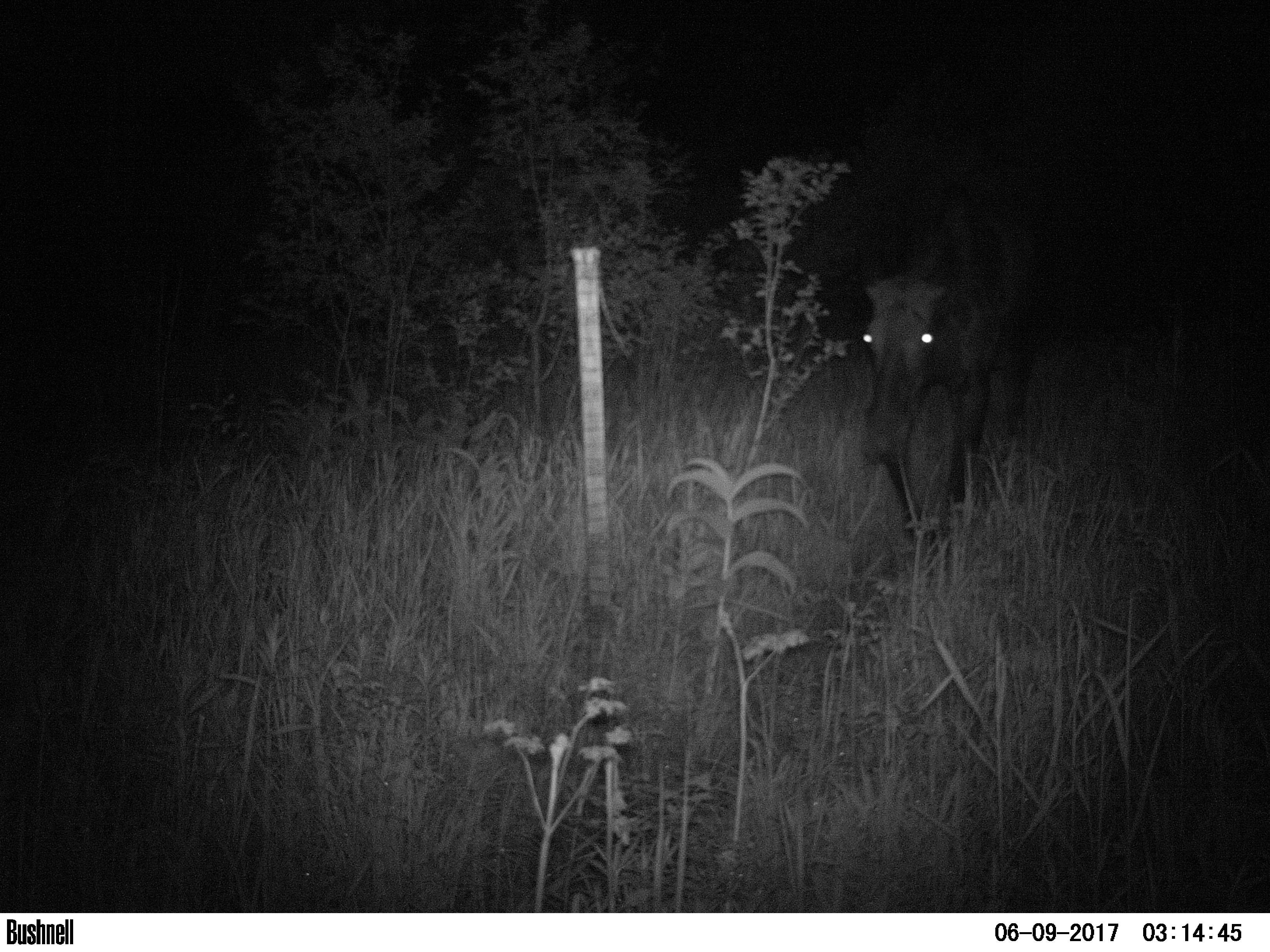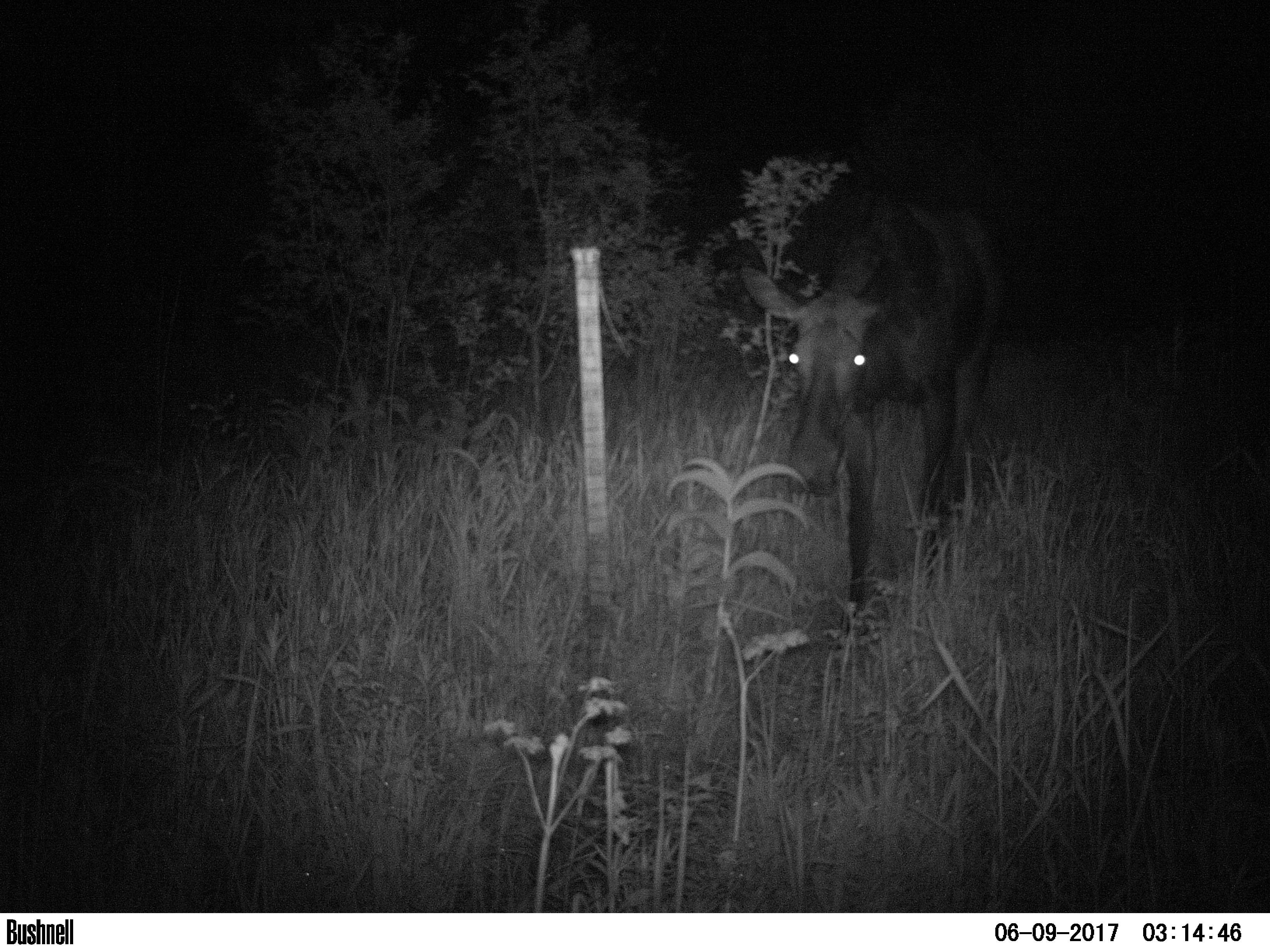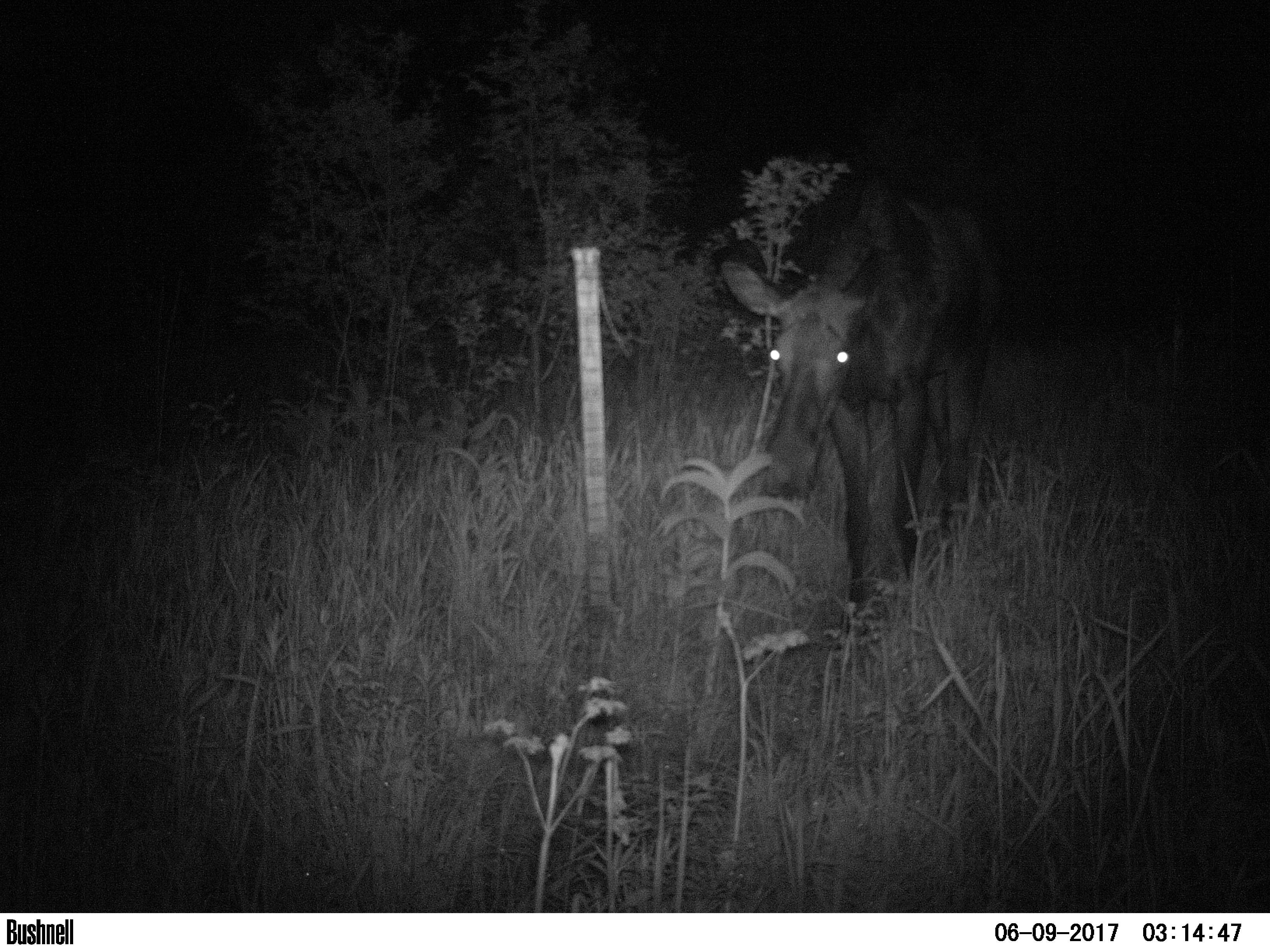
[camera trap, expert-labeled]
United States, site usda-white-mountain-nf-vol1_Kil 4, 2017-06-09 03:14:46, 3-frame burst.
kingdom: Animalia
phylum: Chordata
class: Mammalia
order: Artiodactyla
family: Cervidae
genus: Alces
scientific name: Alces alces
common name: moose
Moose (Alces alces).